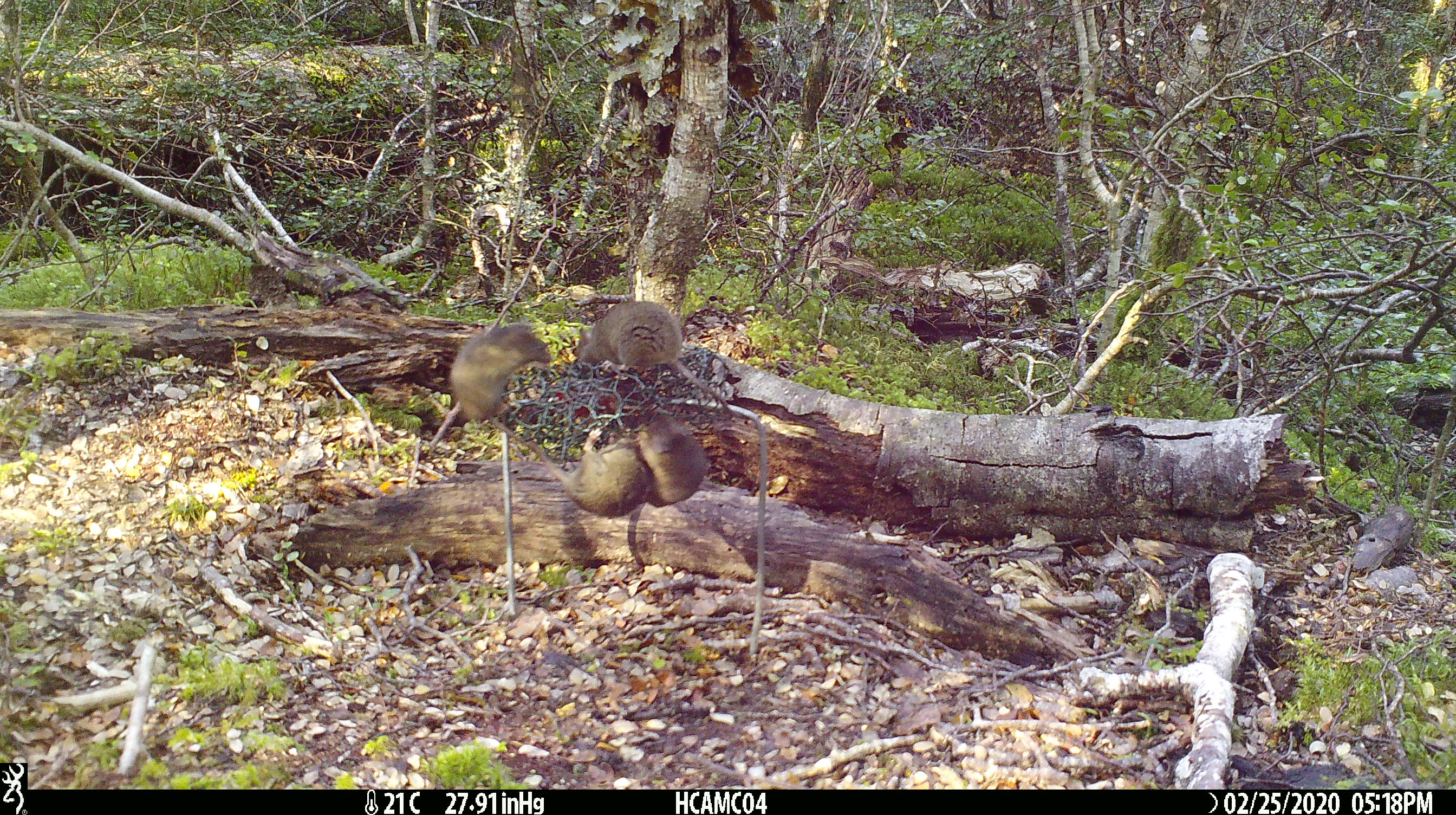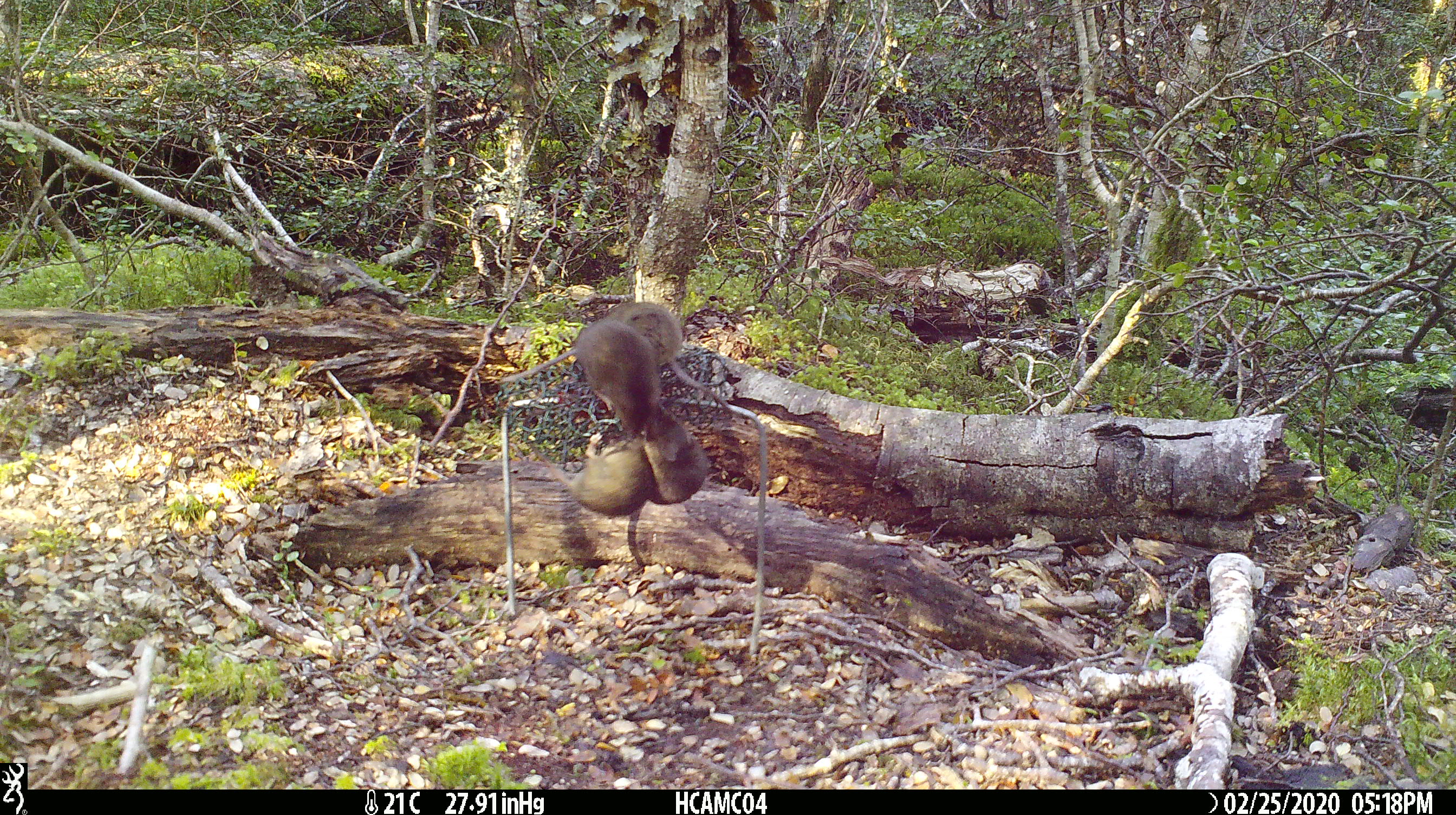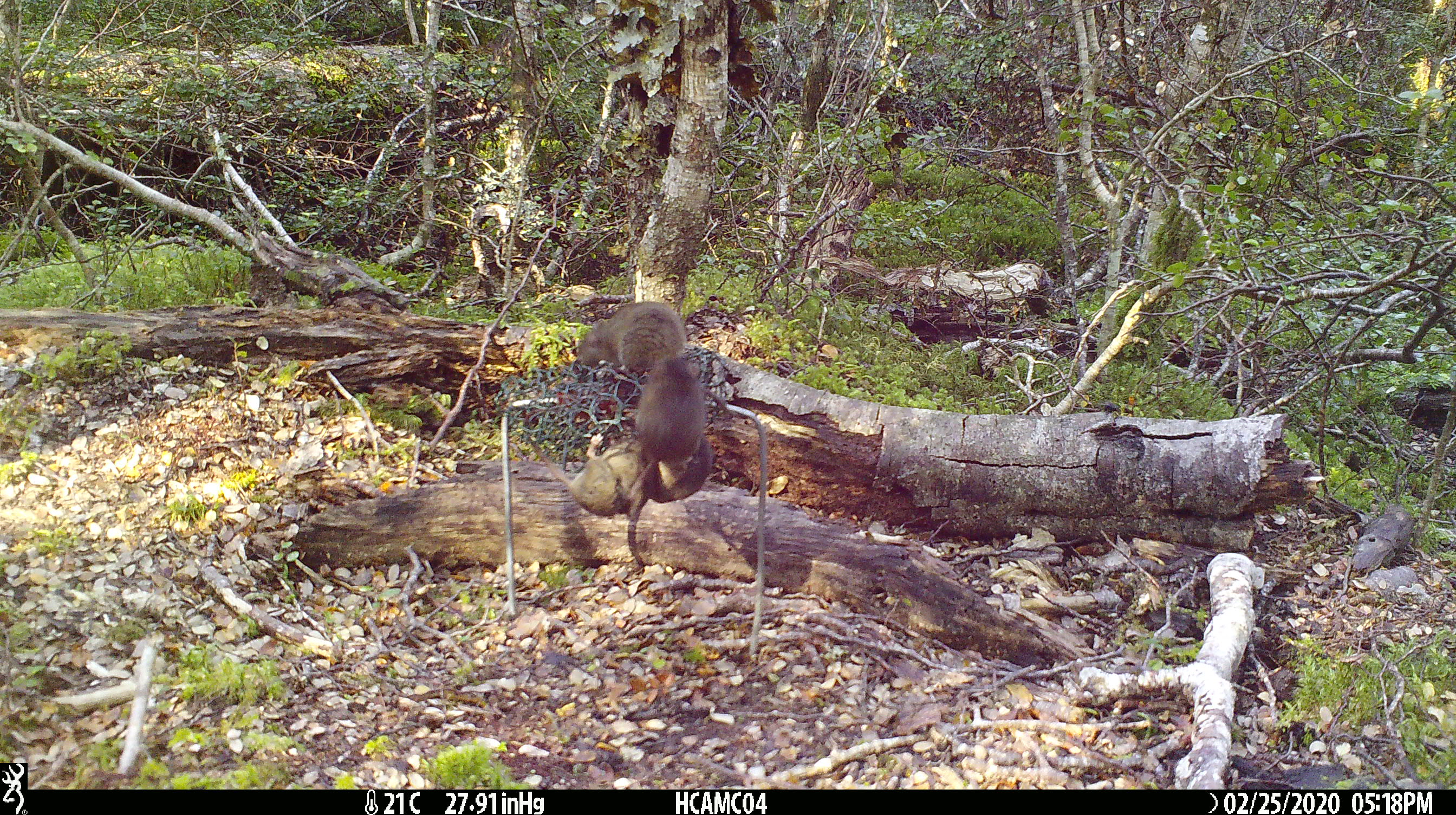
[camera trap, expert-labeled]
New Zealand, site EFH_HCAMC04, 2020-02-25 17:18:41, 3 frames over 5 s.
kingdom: Animalia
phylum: Chordata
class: Mammalia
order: Rodentia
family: Muridae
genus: Mus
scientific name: Mus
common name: mouse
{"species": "mouse (Mus)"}